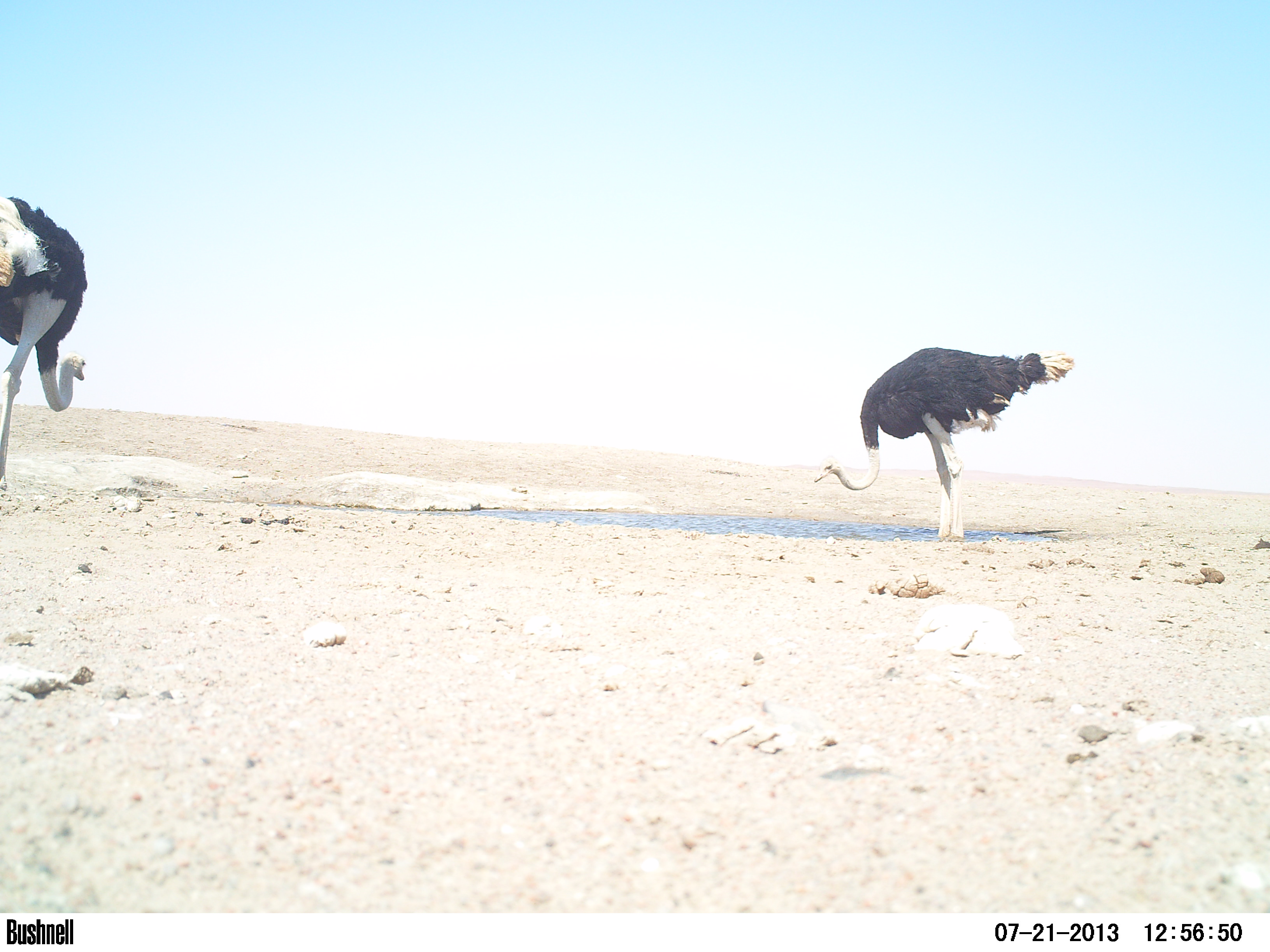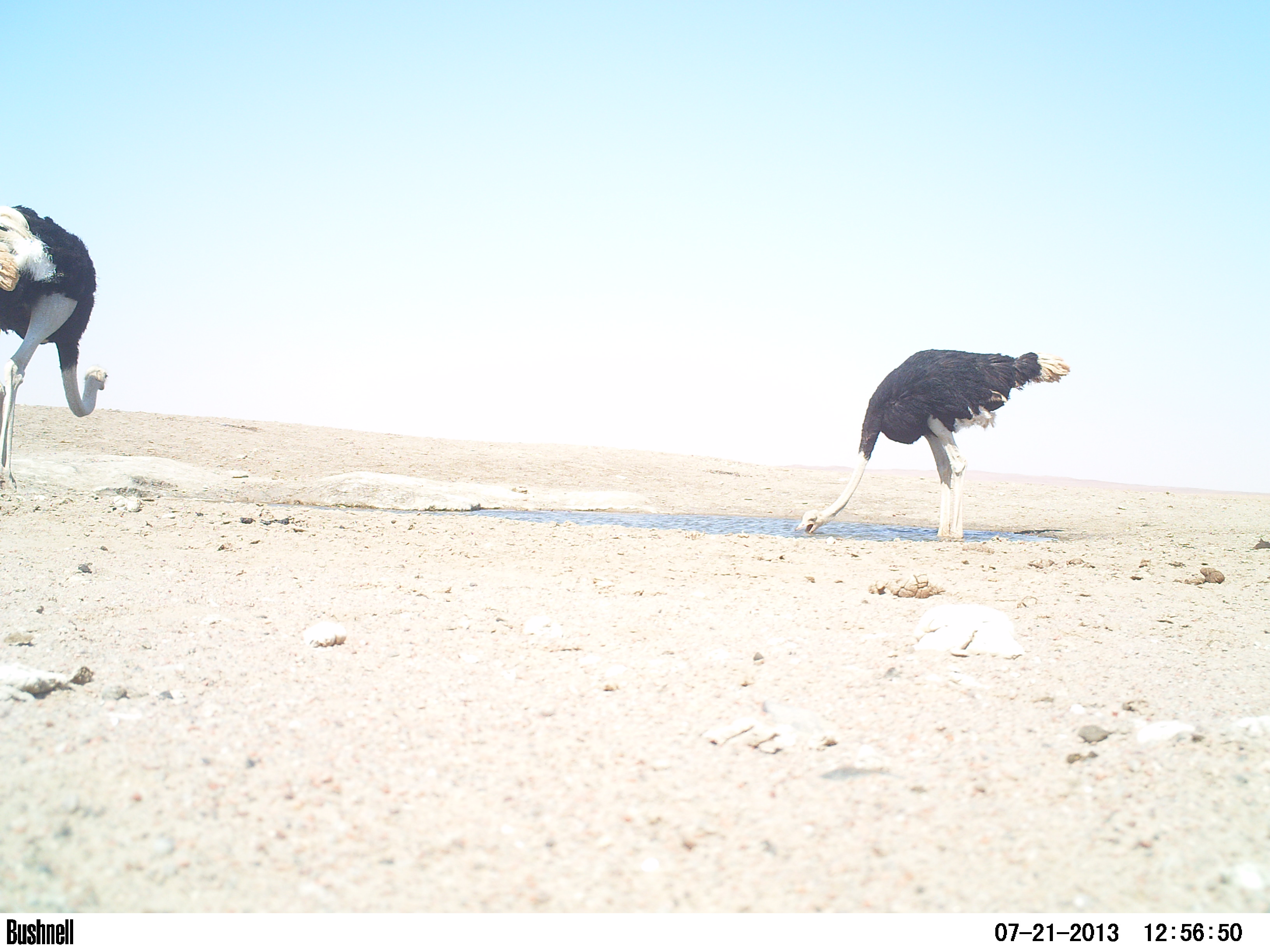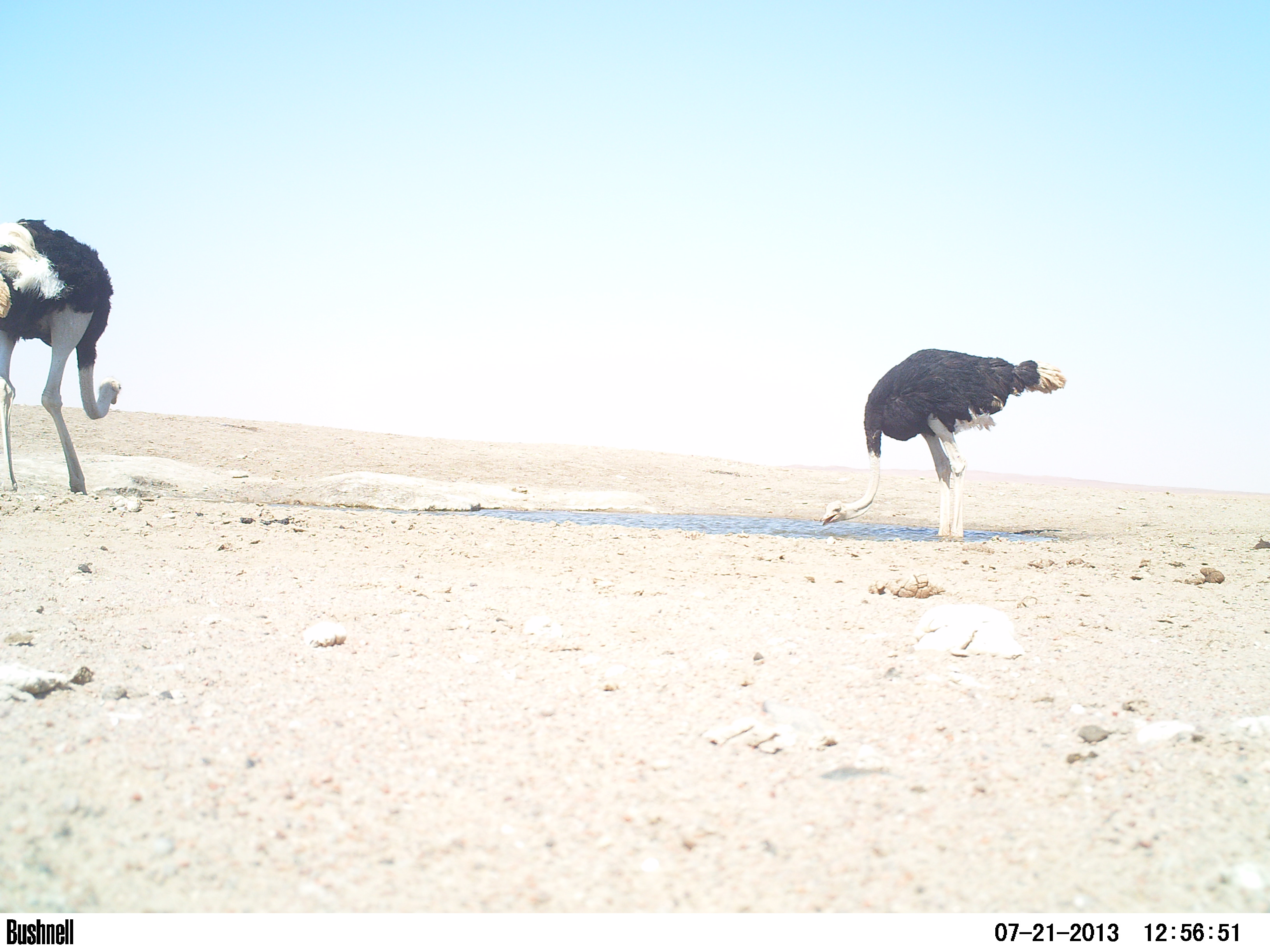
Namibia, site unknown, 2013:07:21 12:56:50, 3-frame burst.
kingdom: Animalia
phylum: Chordata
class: Aves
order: Struthioniformes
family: Struthionidae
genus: Struthio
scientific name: Struthio camelus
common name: common ostrich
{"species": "Struthio camelus (common ostrich)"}